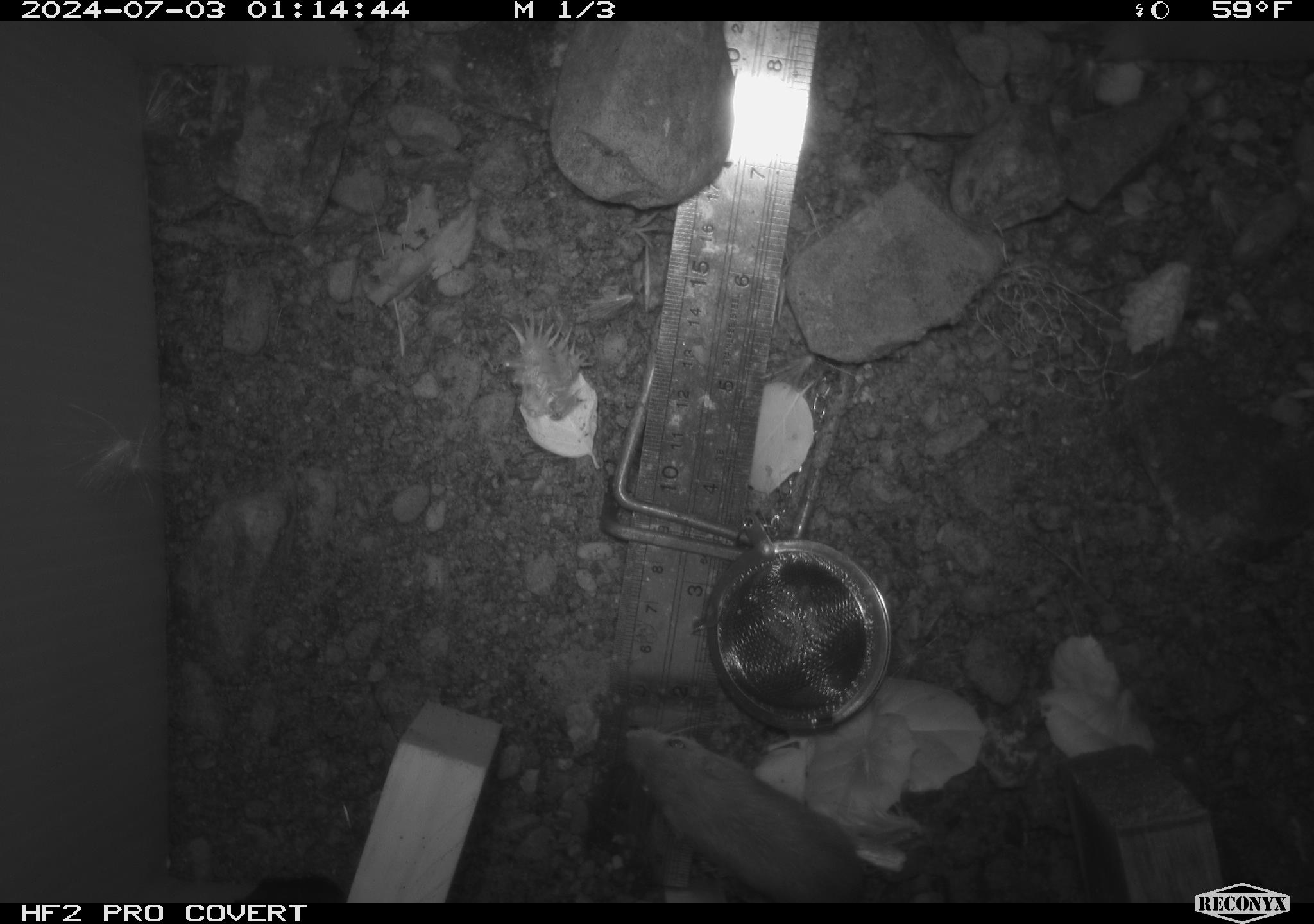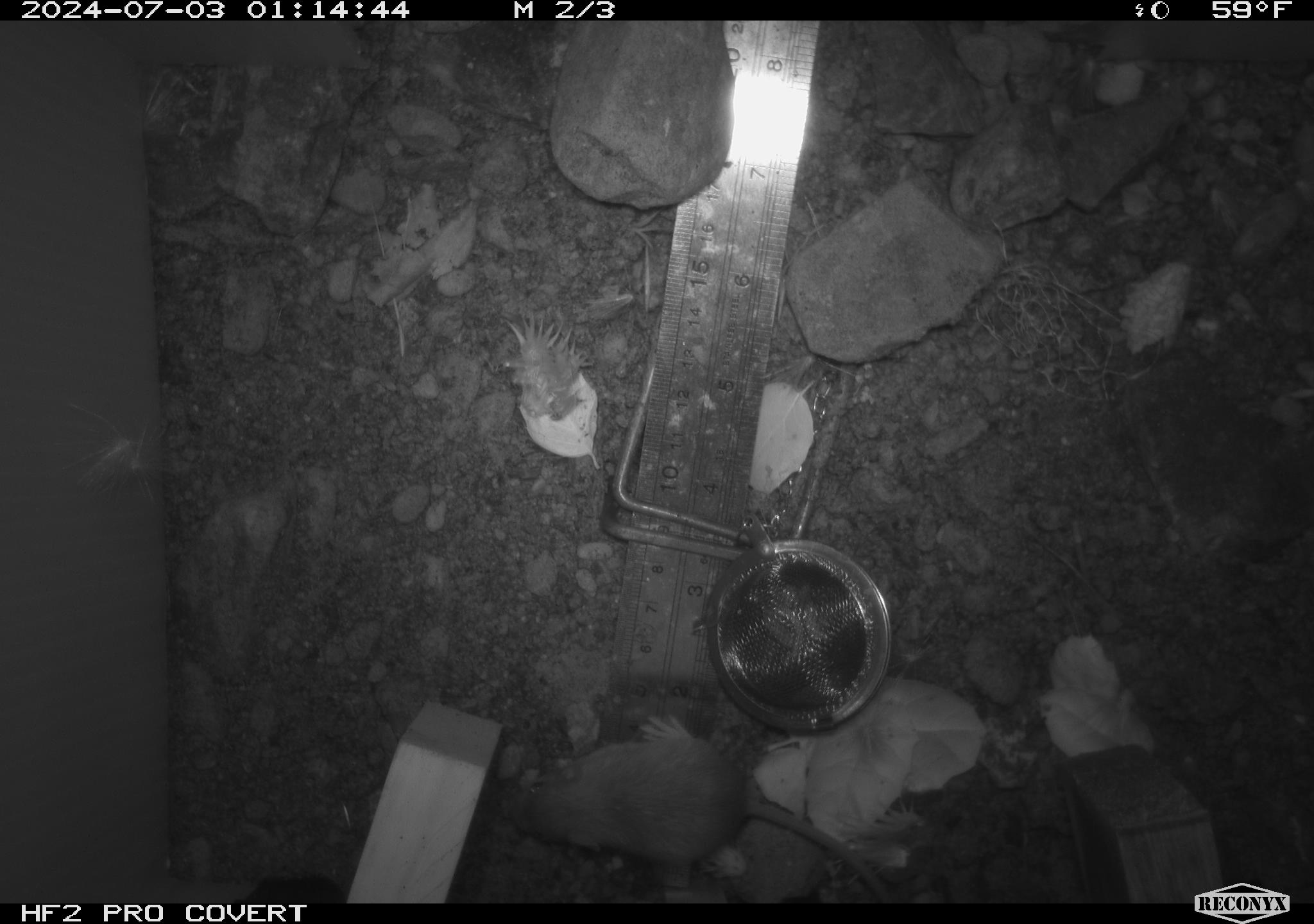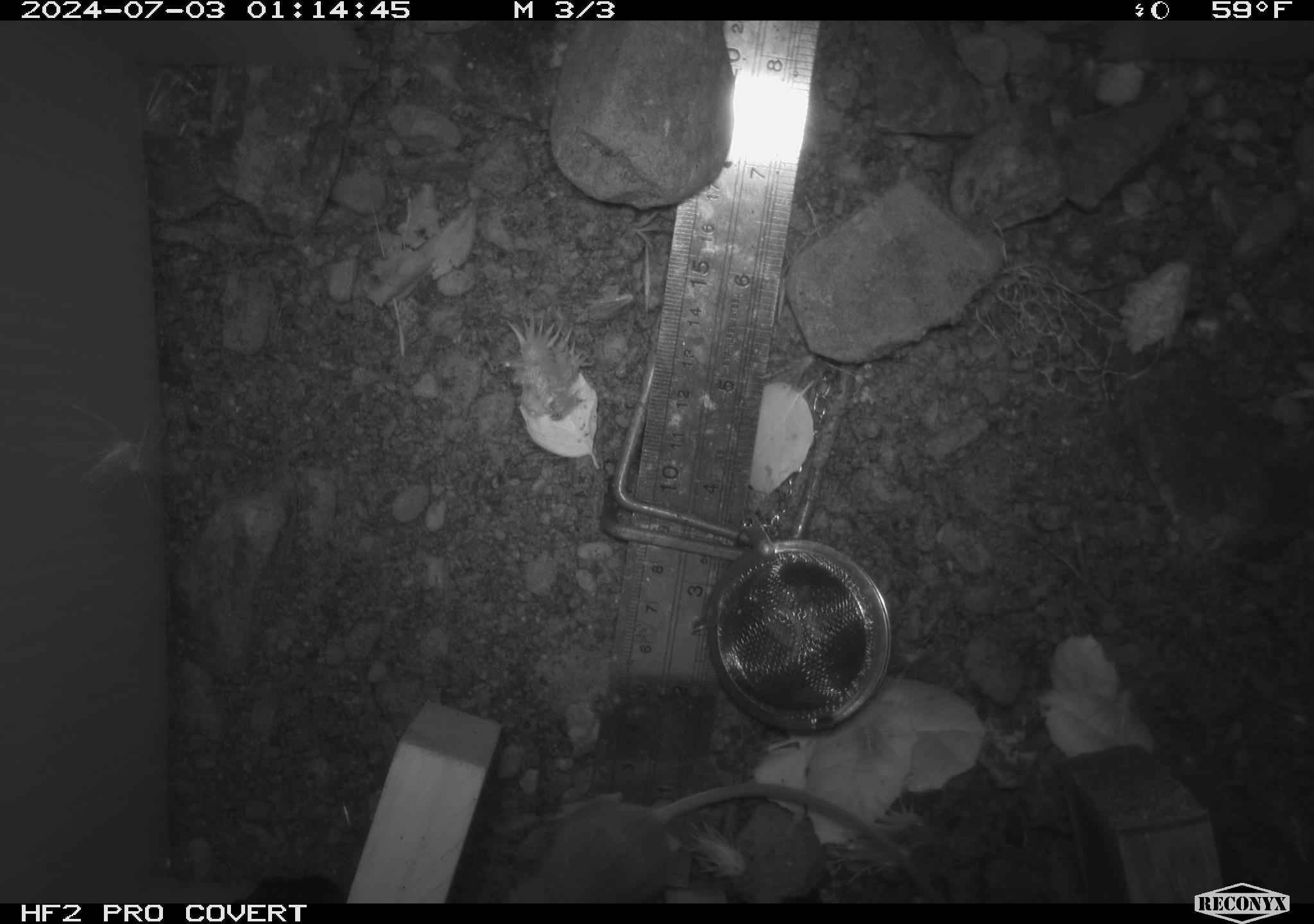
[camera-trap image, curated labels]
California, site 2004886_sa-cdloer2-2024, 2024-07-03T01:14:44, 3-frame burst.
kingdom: Animalia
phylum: Chordata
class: Mammalia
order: Rodentia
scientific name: Rodentia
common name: mouse species